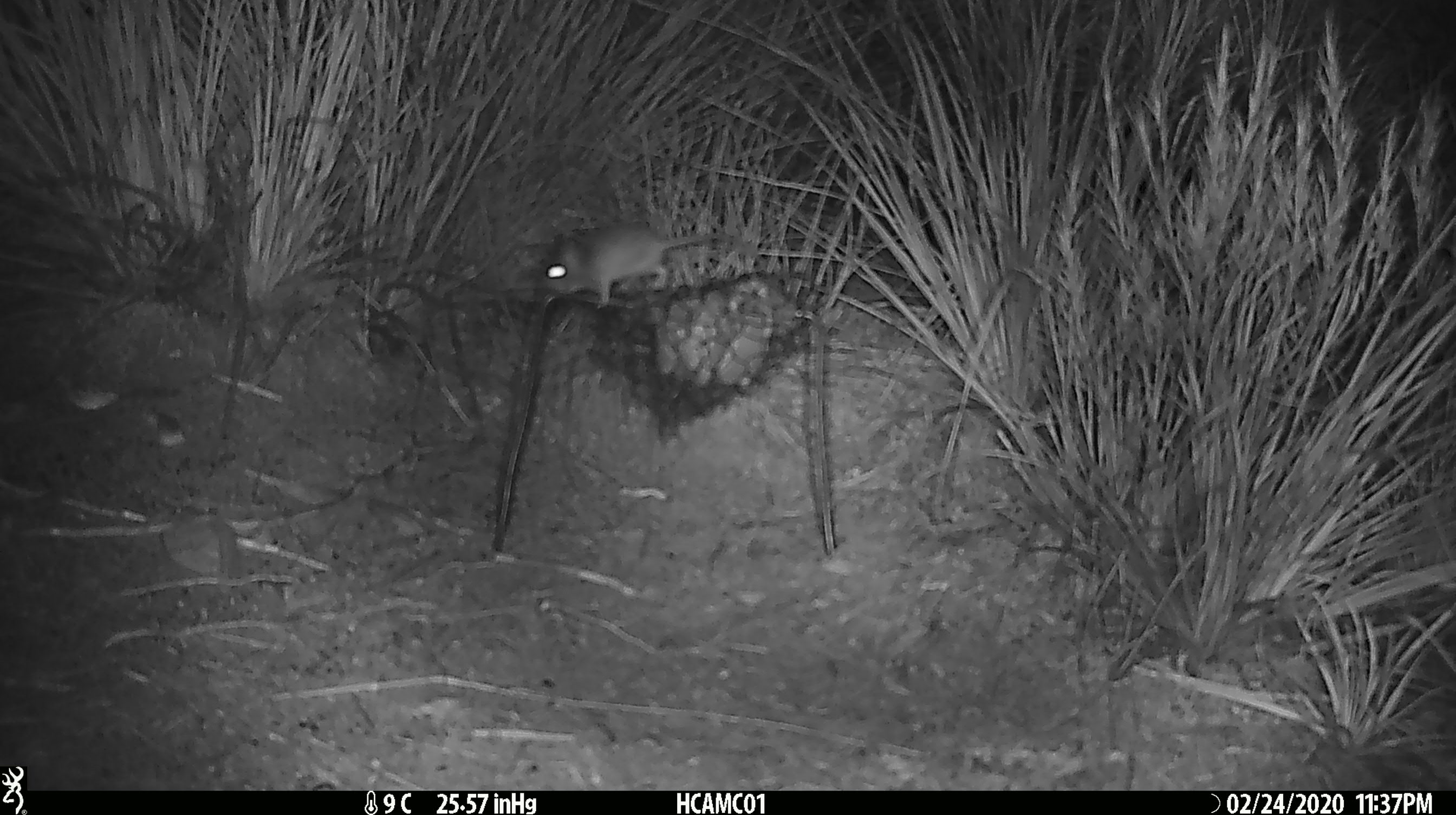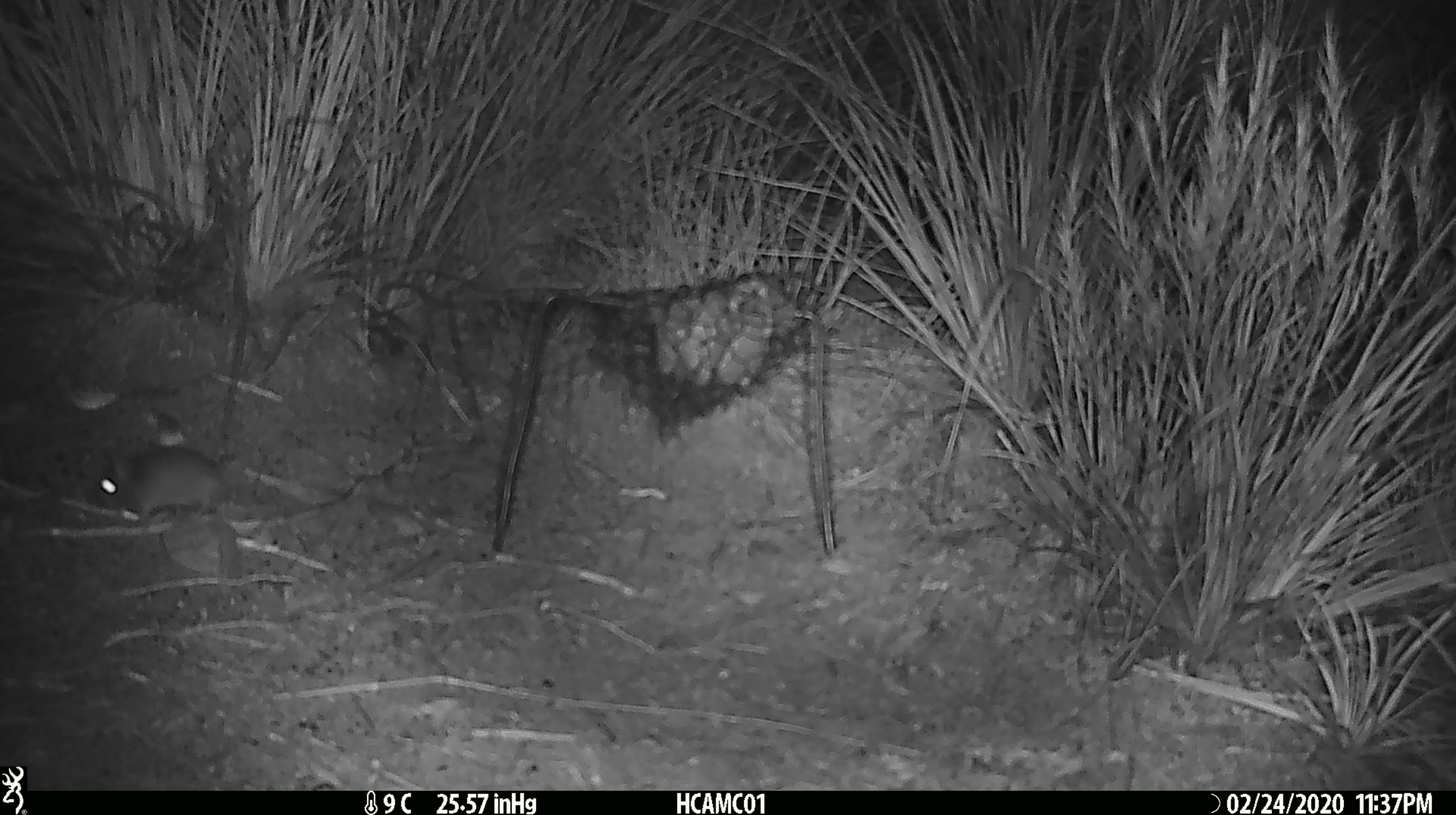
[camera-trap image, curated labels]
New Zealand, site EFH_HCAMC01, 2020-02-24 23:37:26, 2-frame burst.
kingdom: Animalia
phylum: Chordata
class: Mammalia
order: Rodentia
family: Muridae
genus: Mus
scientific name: Mus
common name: mouse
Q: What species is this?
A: Mouse (Mus).